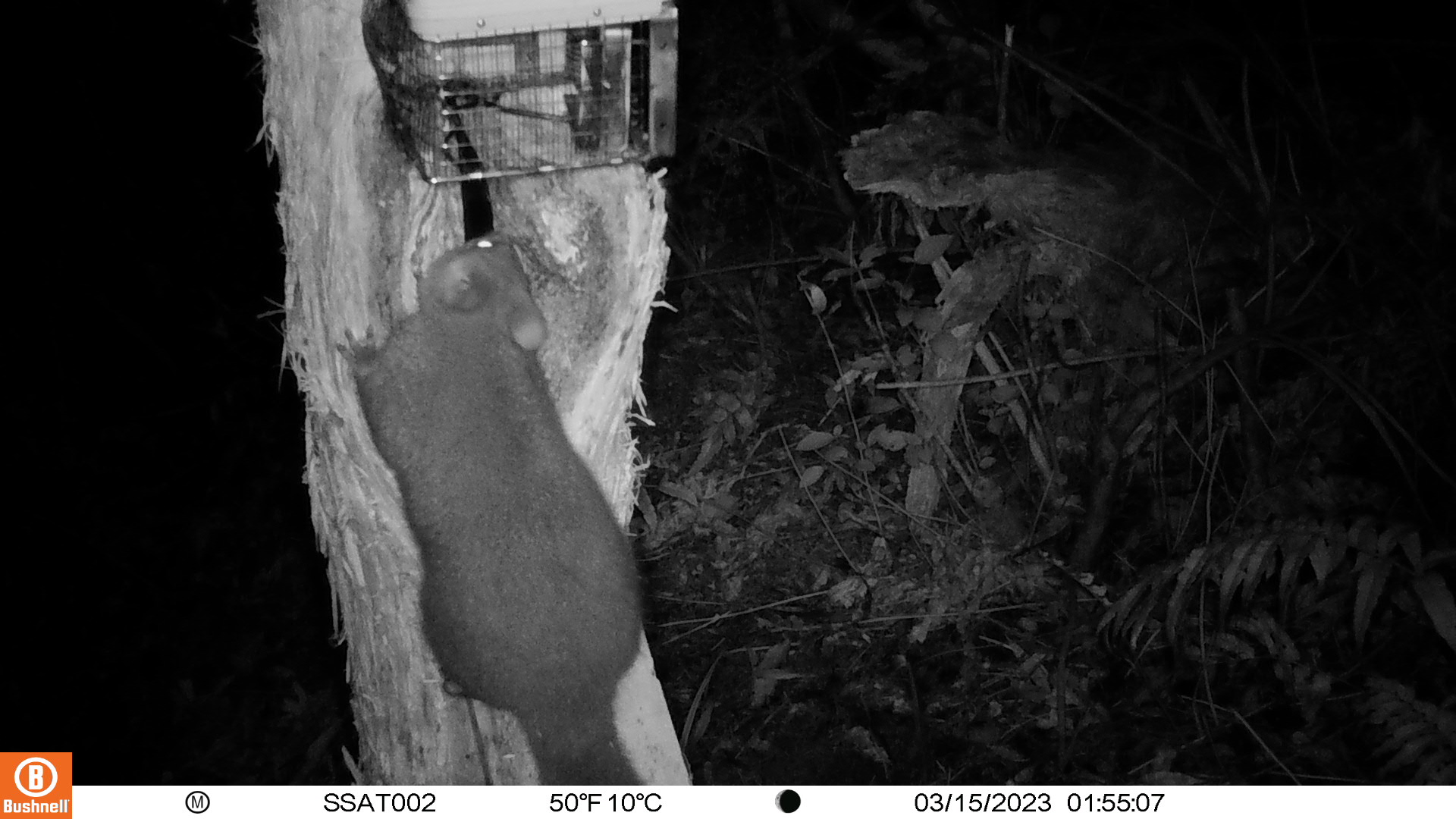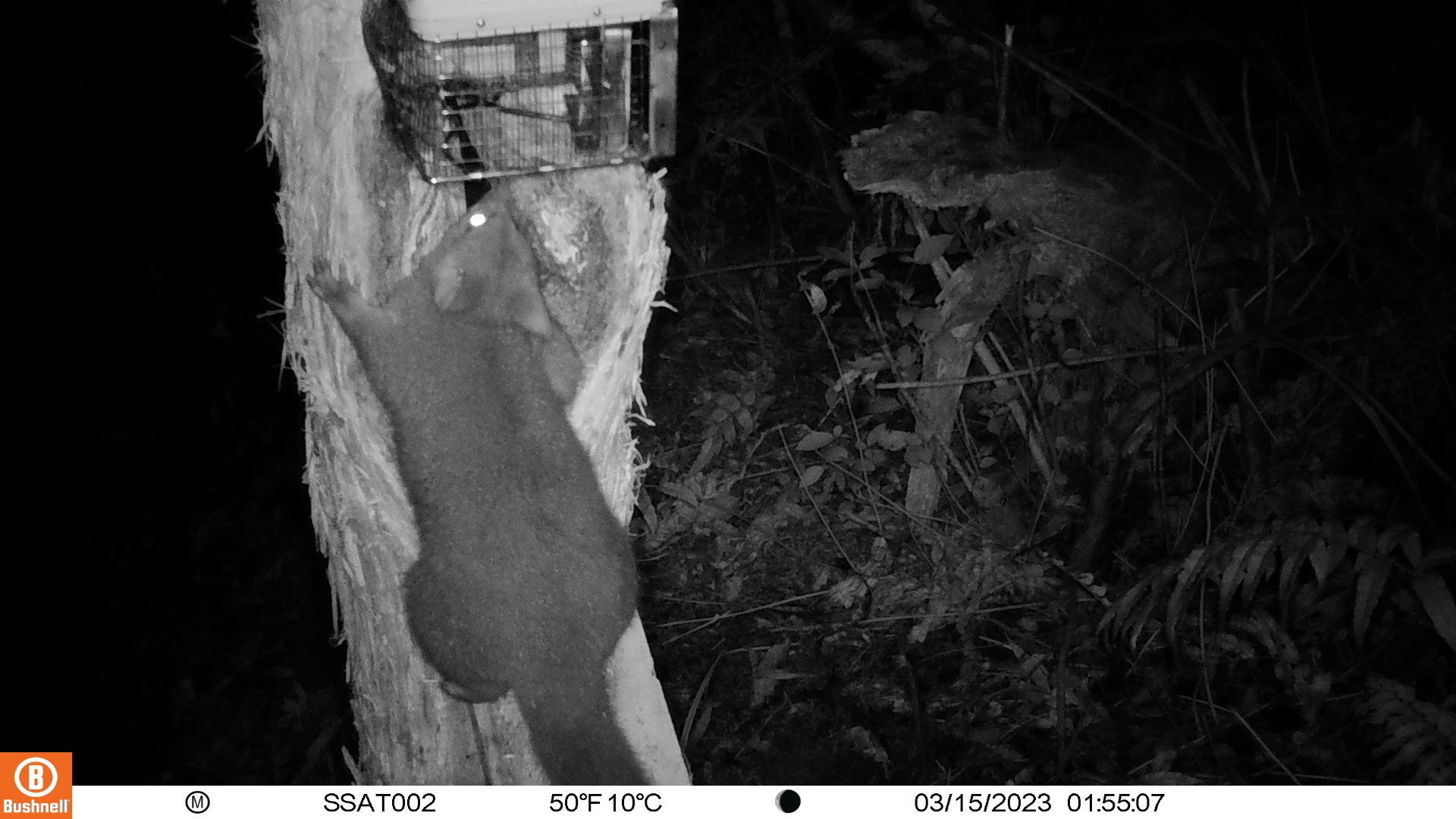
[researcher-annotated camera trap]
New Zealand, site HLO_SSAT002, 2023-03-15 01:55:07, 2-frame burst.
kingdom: Animalia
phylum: Chordata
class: Mammalia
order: Diprotodontia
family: Phalangeridae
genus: Trichosurus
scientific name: Trichosurus vulpecula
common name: common brushtail possum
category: possum